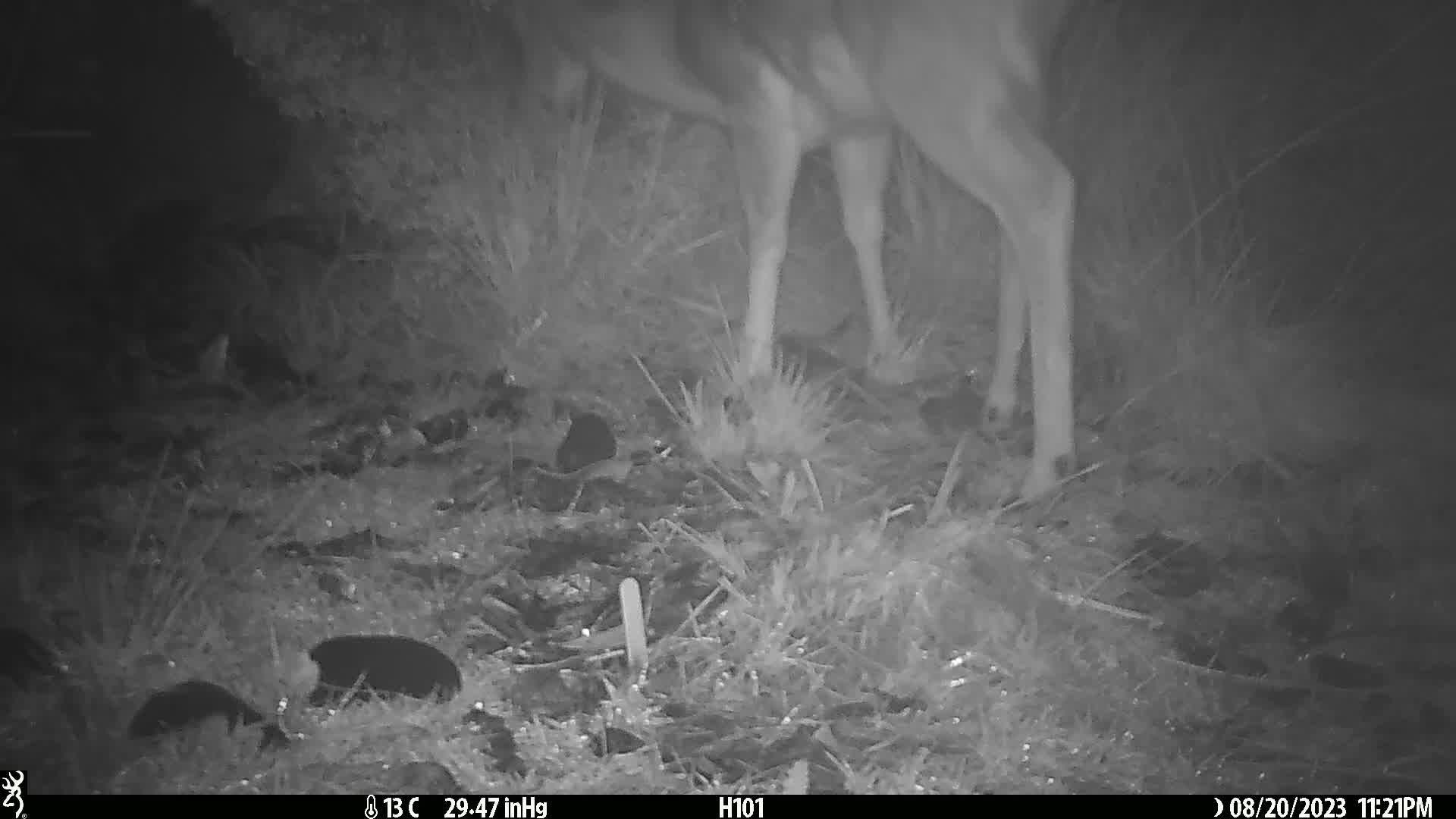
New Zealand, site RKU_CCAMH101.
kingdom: Animalia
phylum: Chordata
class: Mammalia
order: Artiodactyla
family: Cervidae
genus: Odocoileus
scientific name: Odocoileus virginianus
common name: white-tailed deer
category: white tailed deer